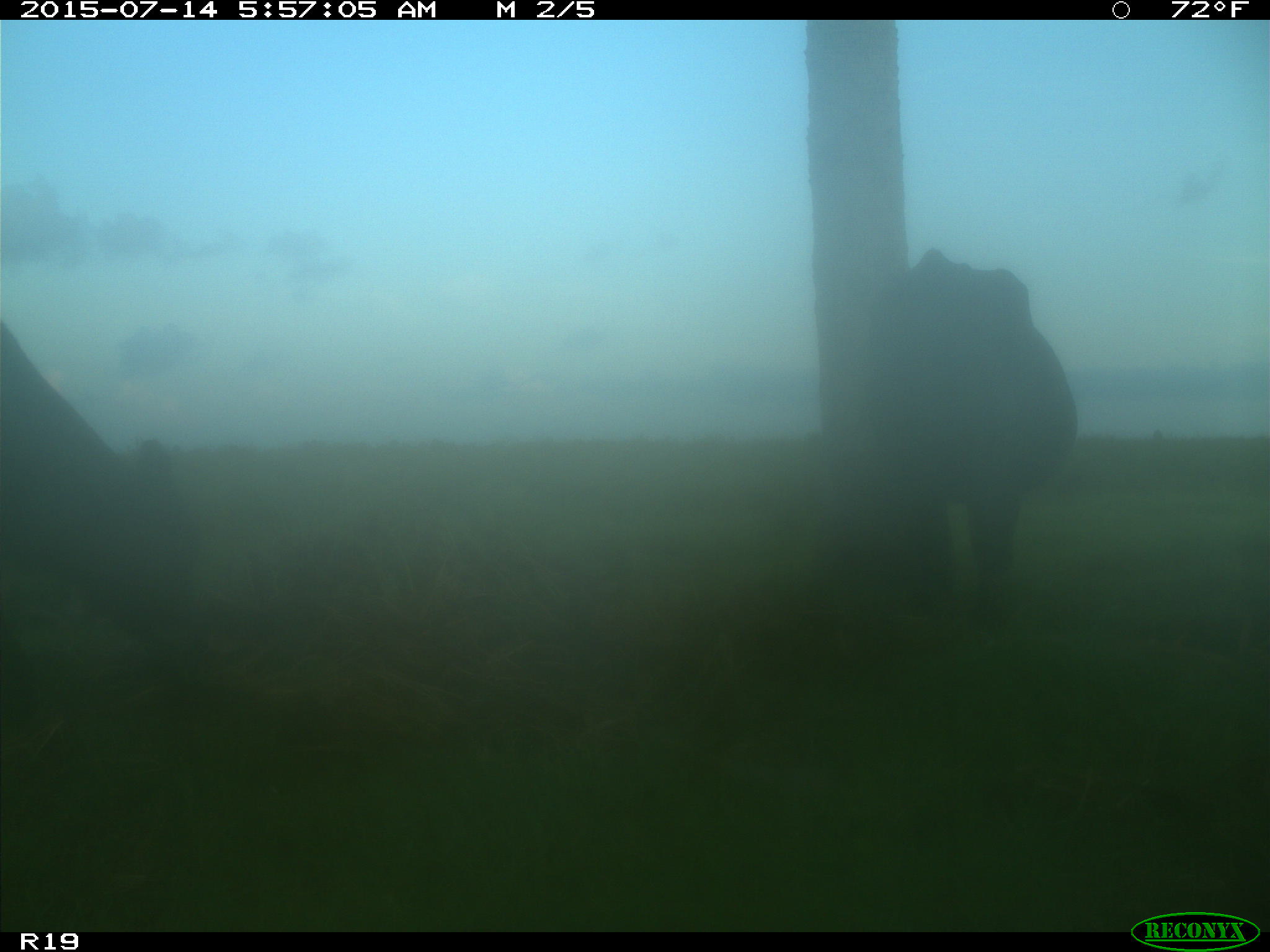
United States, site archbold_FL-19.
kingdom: Animalia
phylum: Chordata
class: Mammalia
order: Artiodactyla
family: Bovidae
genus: Bos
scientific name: Bos taurus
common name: domestic cow